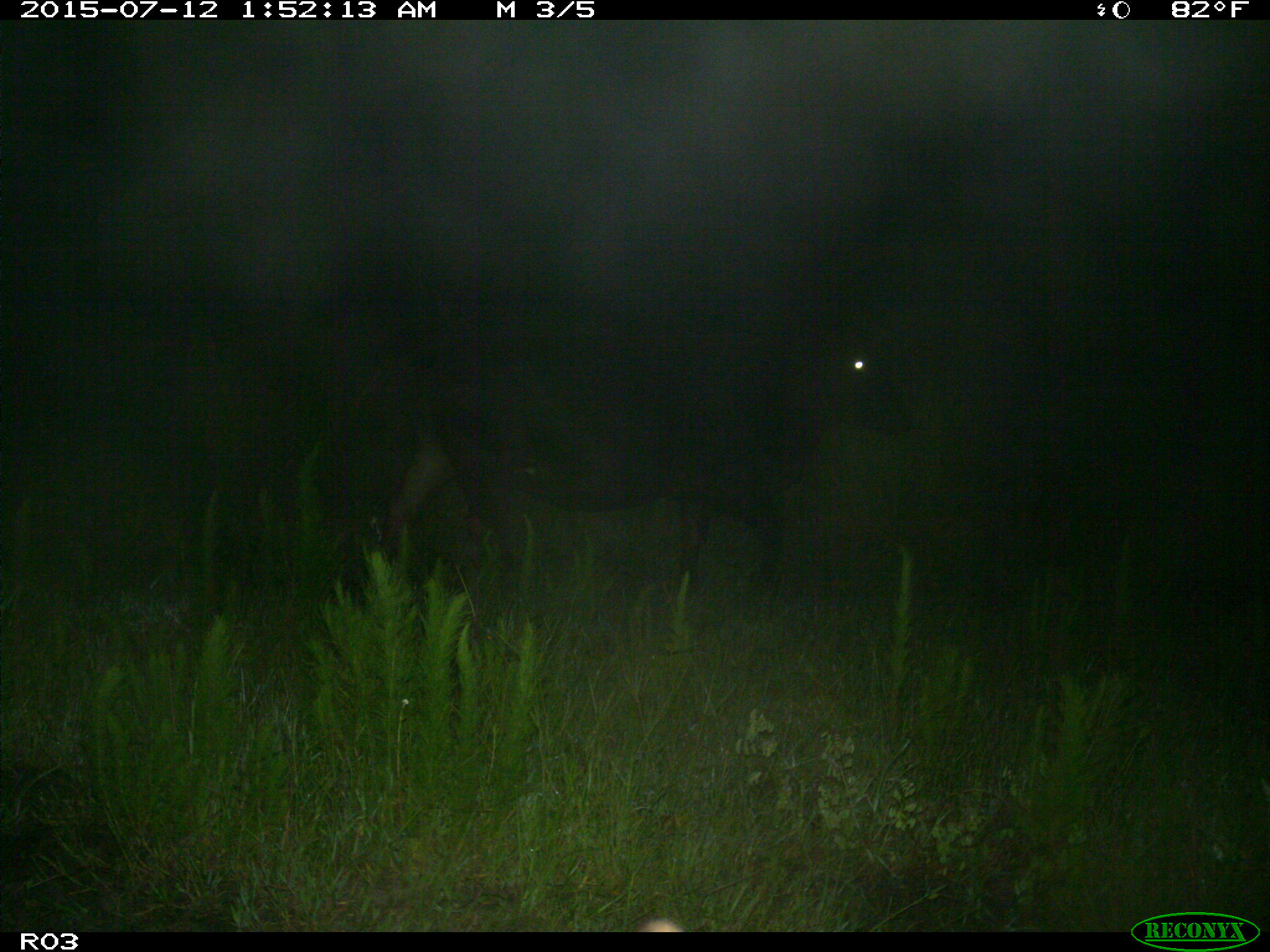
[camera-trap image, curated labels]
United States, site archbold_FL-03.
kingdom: Animalia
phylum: Chordata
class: Mammalia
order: Artiodactyla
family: Bovidae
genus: Bos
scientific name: Bos taurus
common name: domestic cow